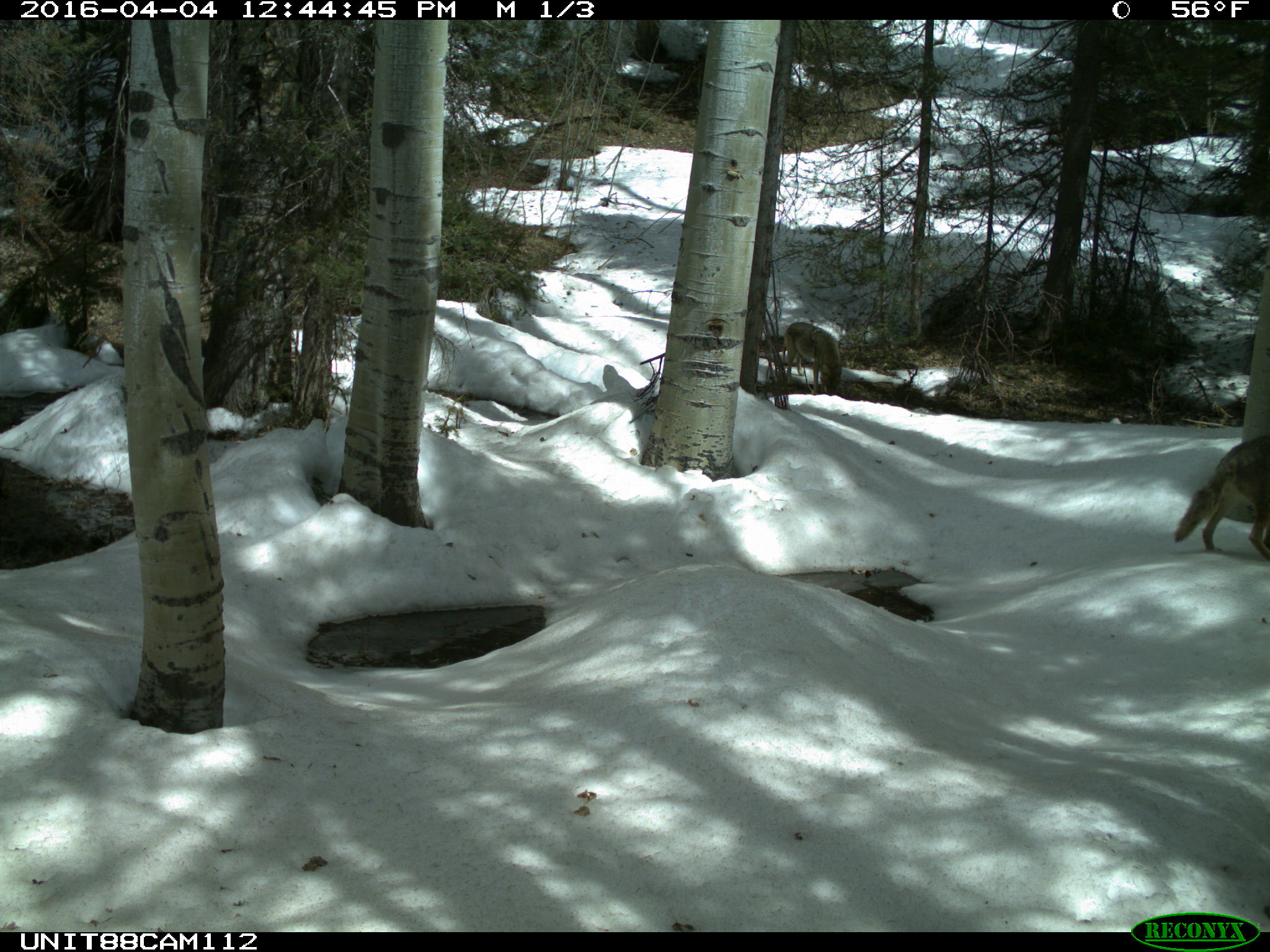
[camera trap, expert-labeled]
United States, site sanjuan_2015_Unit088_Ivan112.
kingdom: Animalia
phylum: Chordata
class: Mammalia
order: Carnivora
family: Canidae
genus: Canis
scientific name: Canis latrans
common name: coyote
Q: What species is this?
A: Canis latrans (coyote).